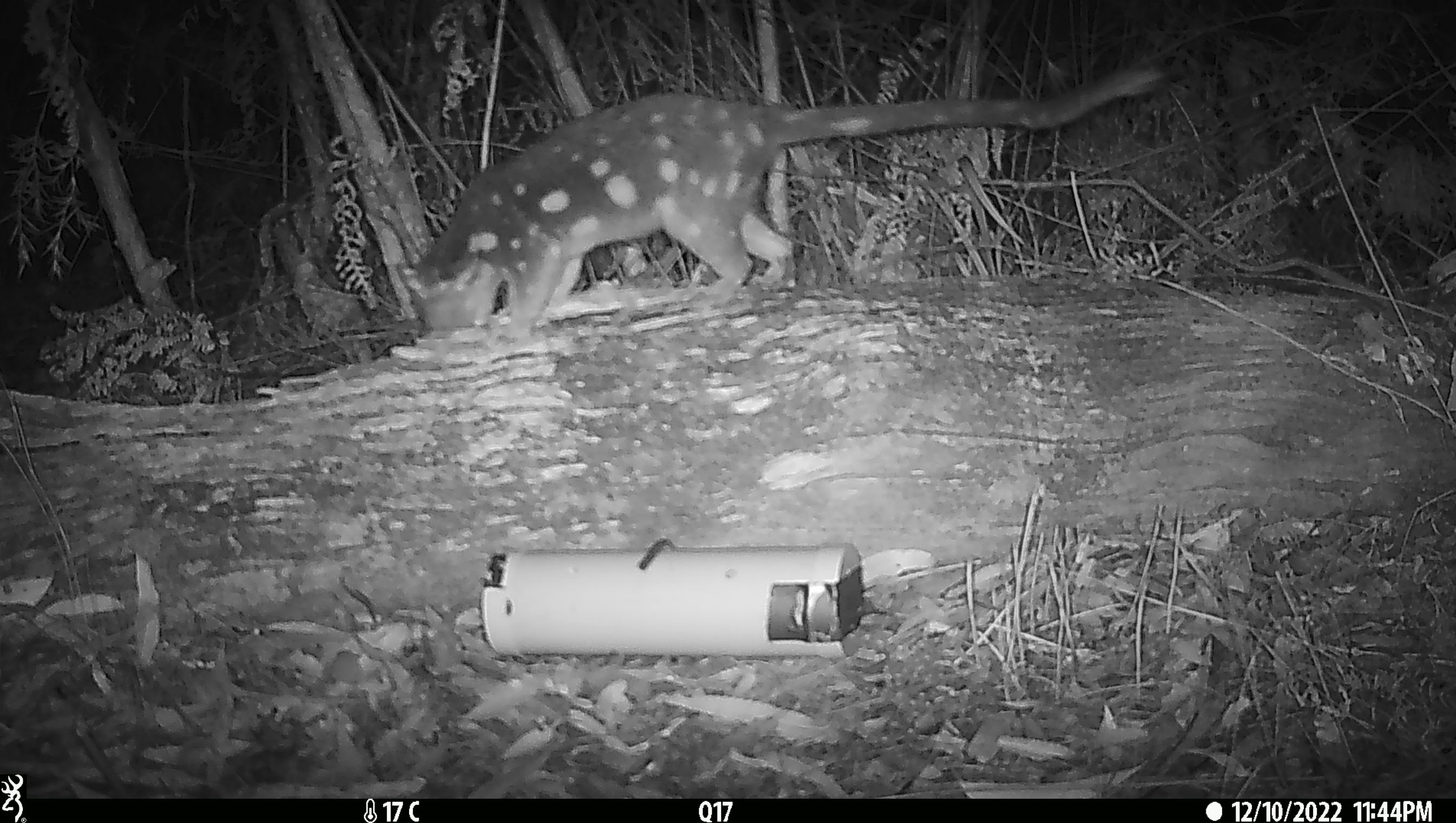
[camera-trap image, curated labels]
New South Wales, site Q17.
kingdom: Animalia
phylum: Chordata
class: Mammalia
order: Dasyuromorphia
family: Dasyuridae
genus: Dasyurus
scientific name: Dasyurus maculatus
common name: spotted-tailed quoll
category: quoll